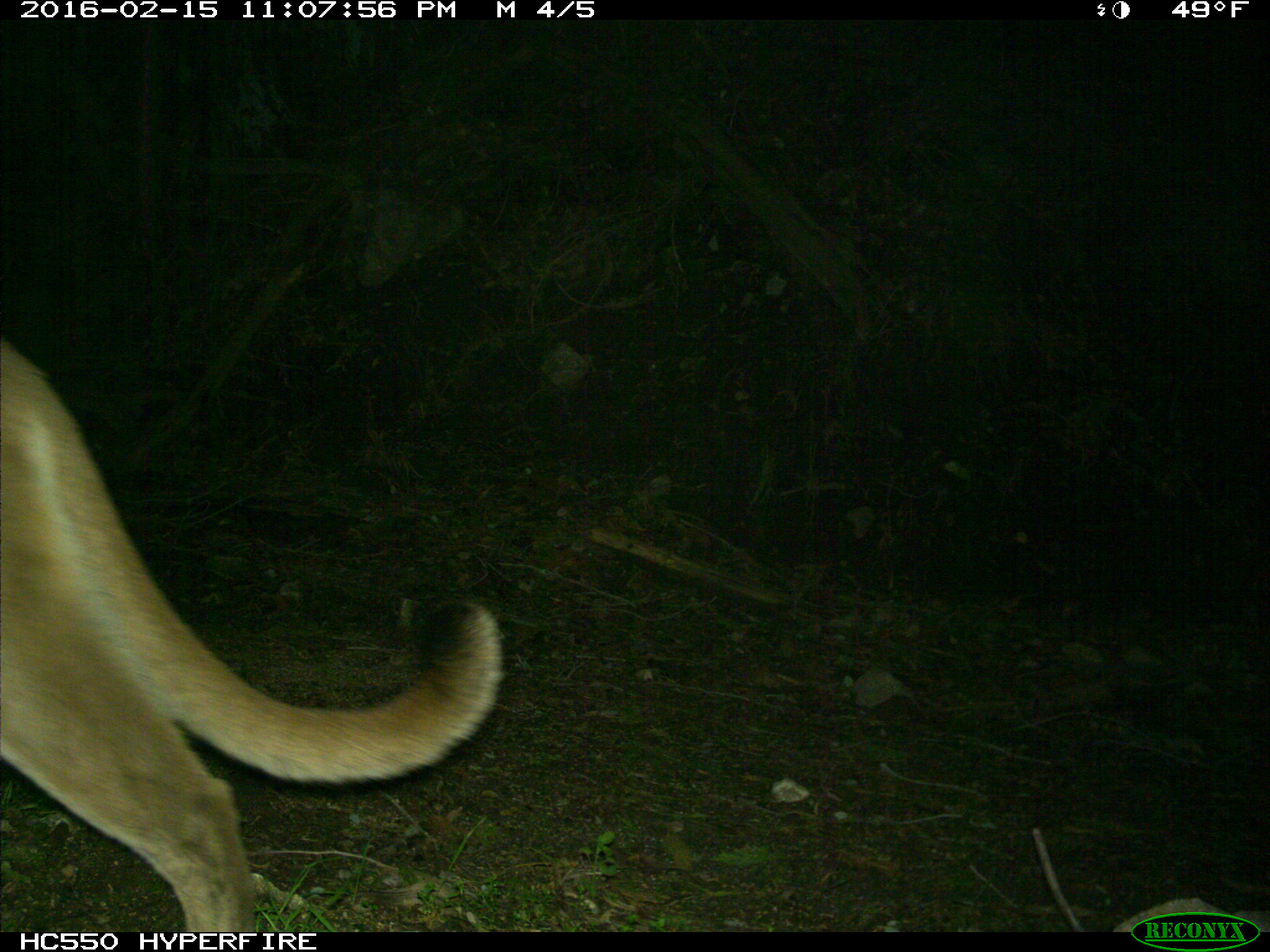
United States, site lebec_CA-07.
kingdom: Animalia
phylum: Chordata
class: Mammalia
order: Carnivora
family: Felidae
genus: Puma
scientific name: Puma concolor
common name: mountain lion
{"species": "Puma concolor (mountain lion)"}